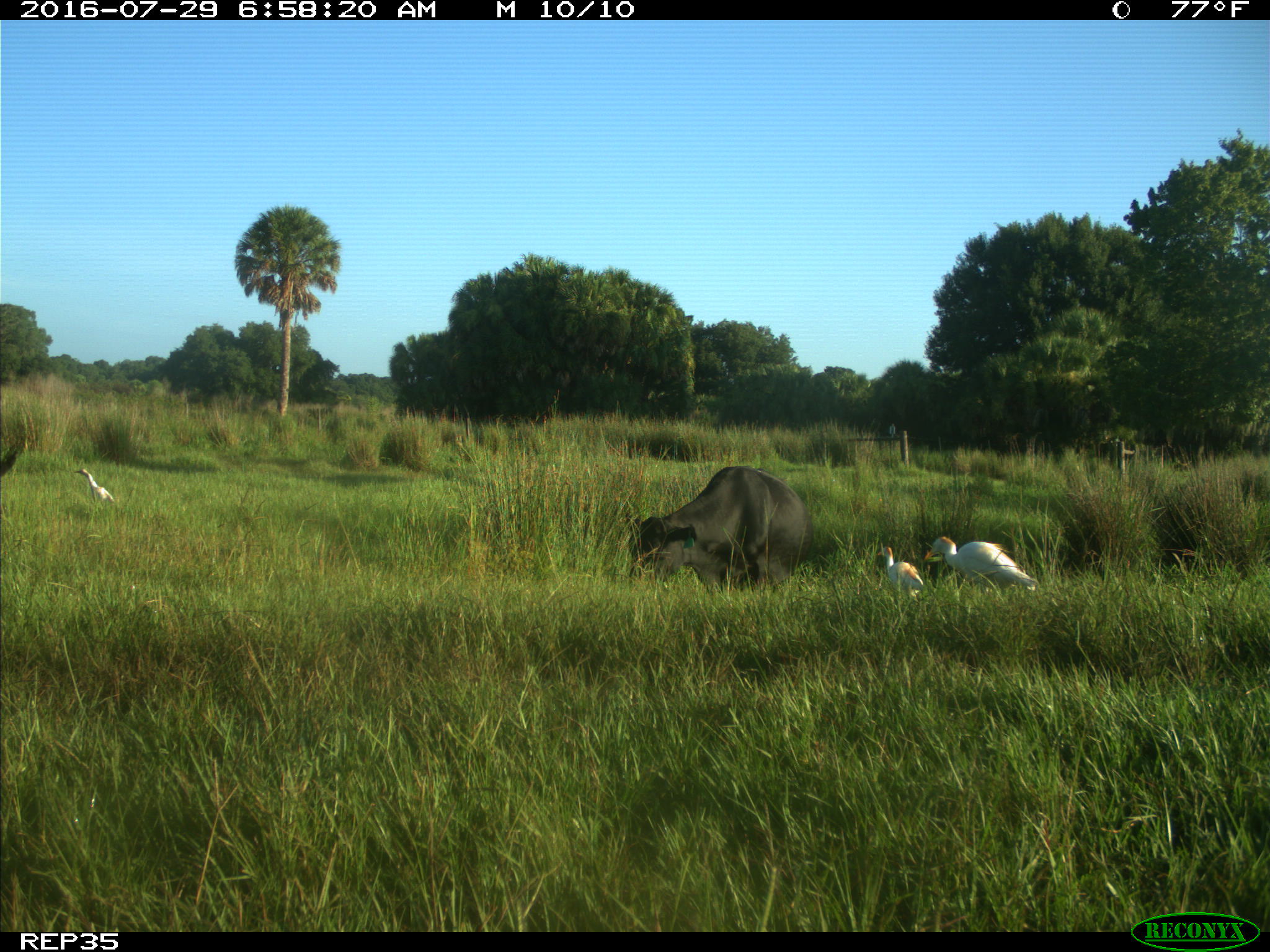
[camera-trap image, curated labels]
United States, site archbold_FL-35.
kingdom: Animalia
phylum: Chordata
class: Mammalia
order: Artiodactyla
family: Bovidae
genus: Bos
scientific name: Bos taurus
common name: domestic cow